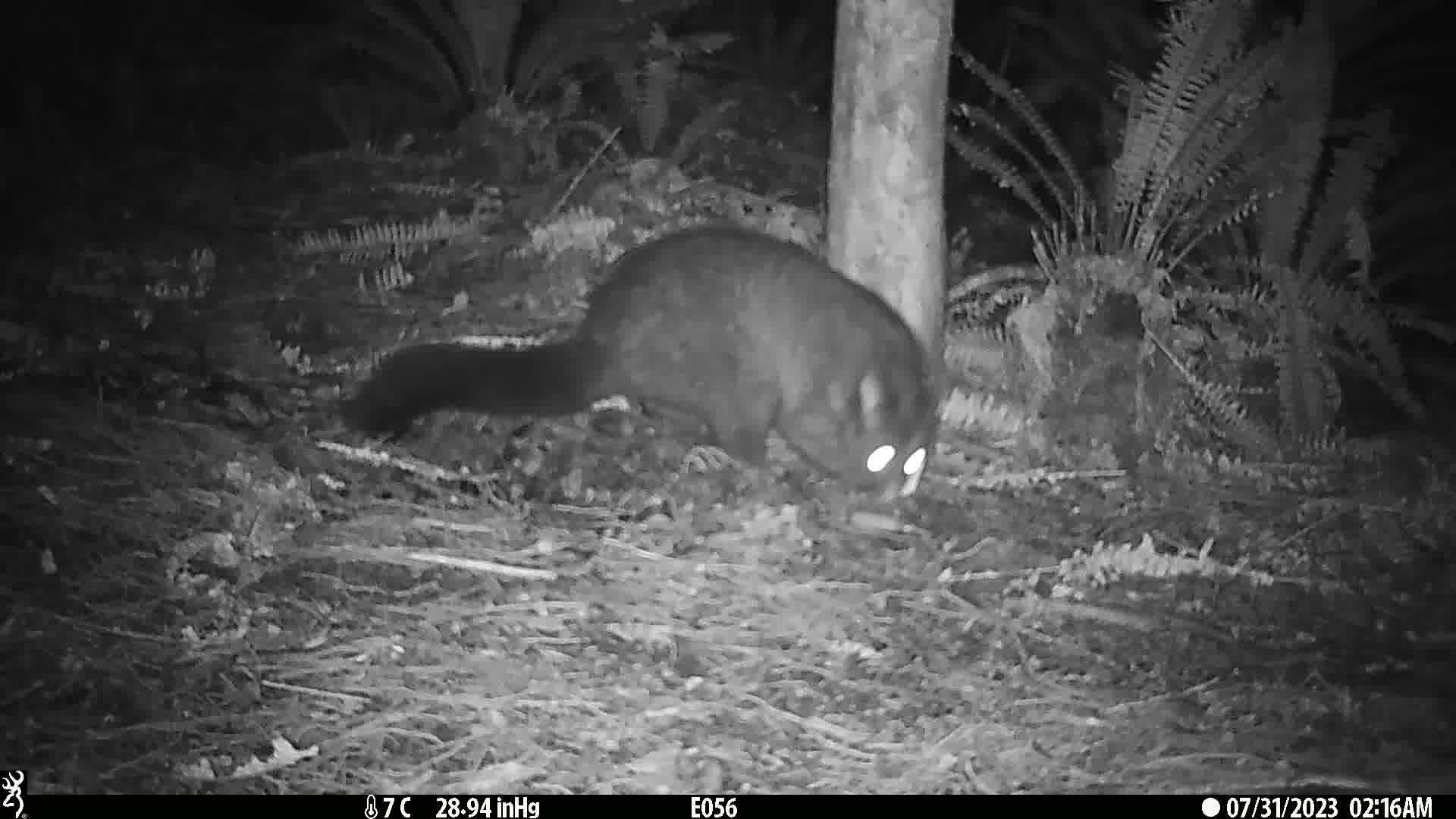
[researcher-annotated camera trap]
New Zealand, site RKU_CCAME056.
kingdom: Animalia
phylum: Chordata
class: Mammalia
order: Diprotodontia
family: Phalangeridae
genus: Trichosurus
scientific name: Trichosurus vulpecula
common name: common brushtail possum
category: possum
Possum (common brushtail possum) (Trichosurus vulpecula).